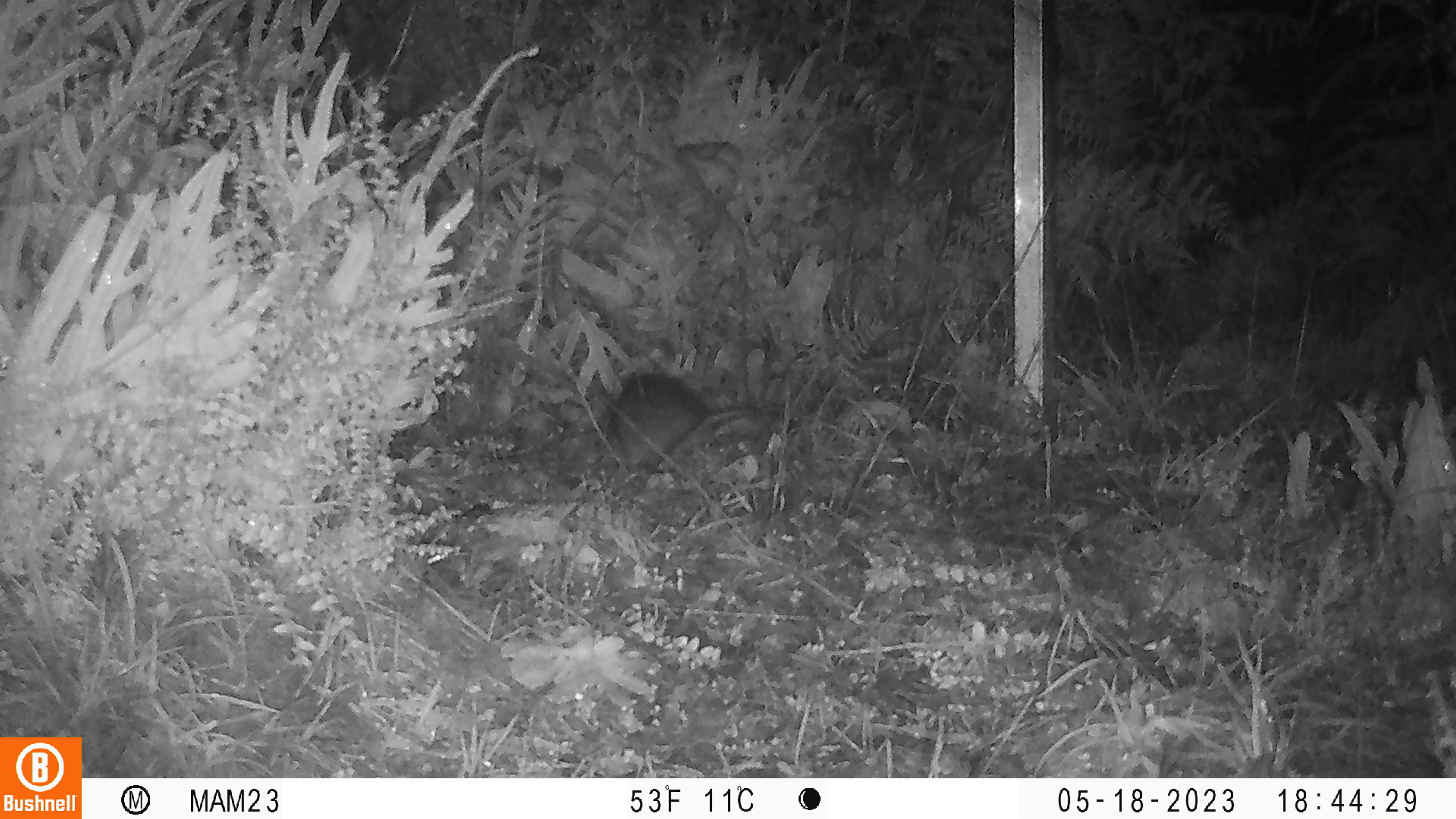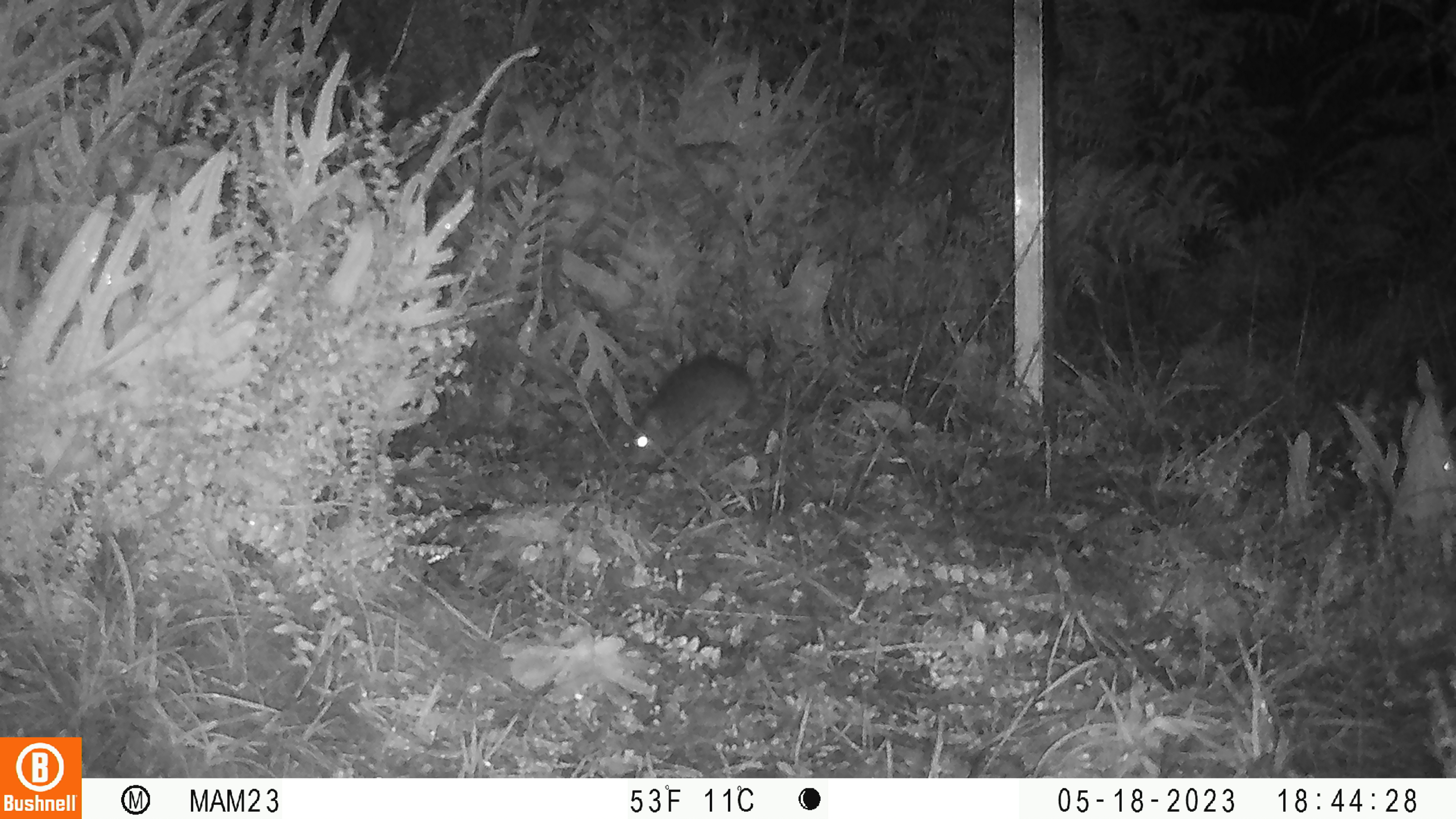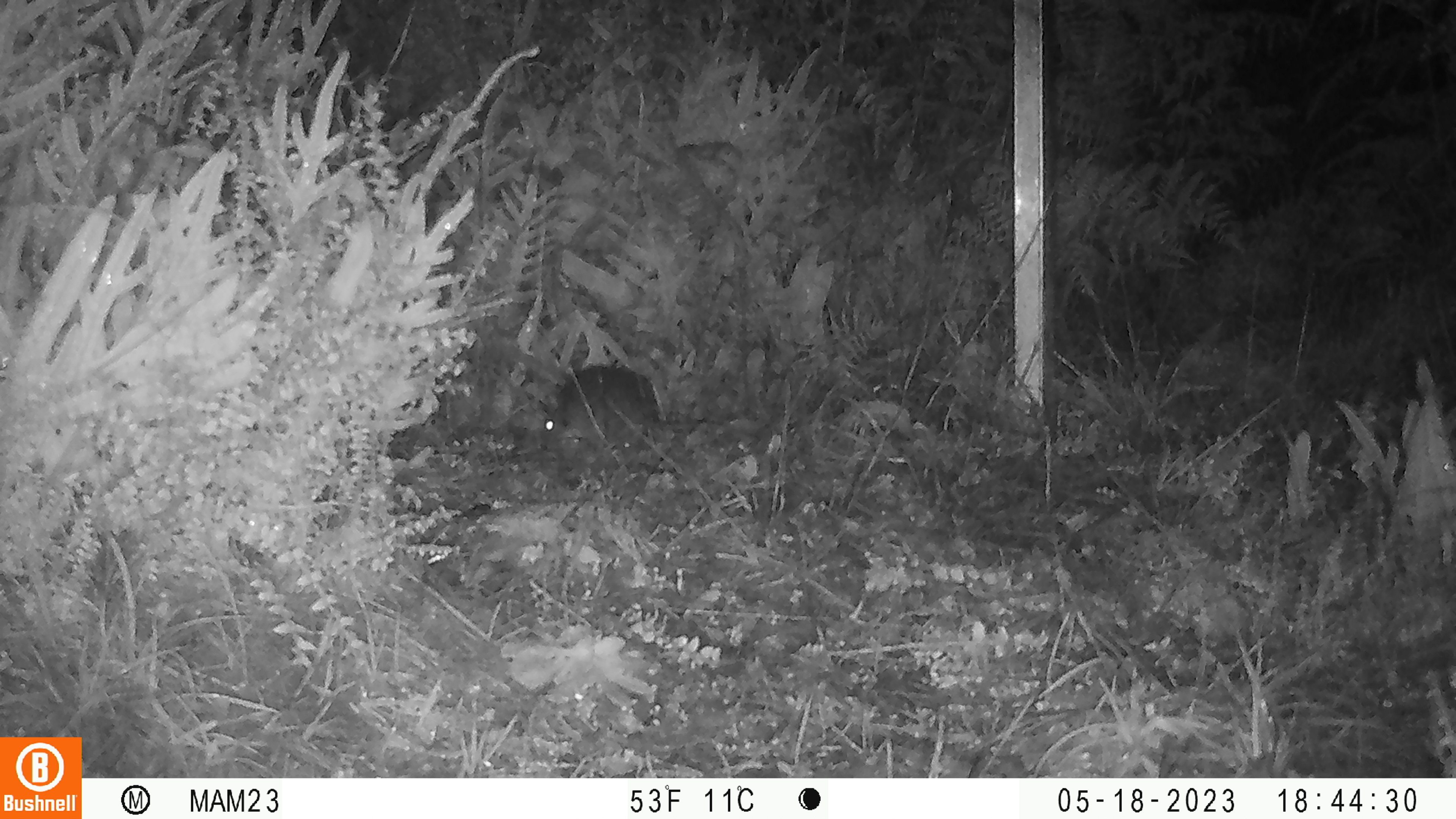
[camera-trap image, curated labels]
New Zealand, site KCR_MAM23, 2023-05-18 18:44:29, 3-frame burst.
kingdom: Animalia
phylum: Chordata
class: Mammalia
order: Rodentia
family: Muridae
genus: Rattus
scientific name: Rattus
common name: rat